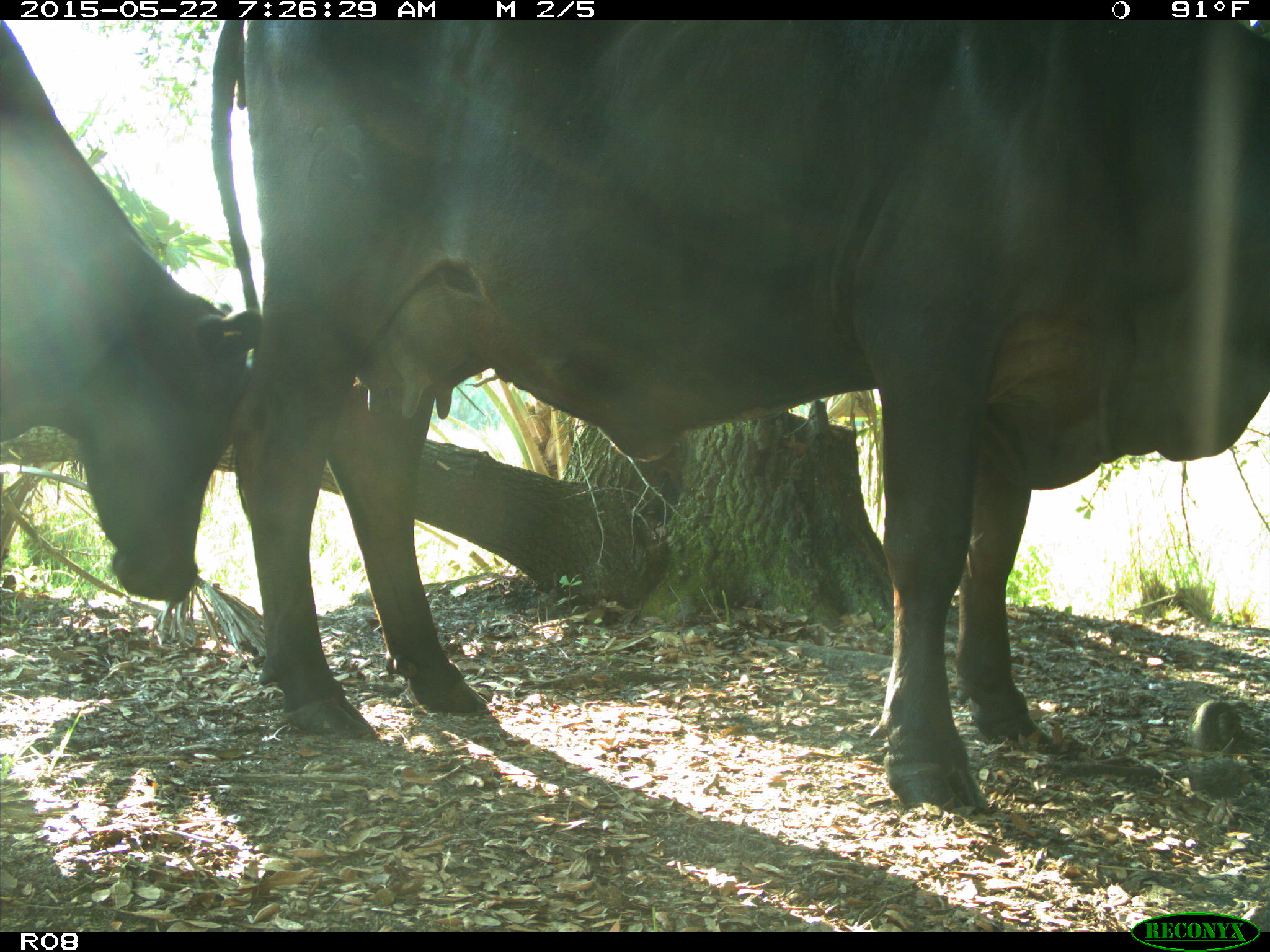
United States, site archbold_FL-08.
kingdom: Animalia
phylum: Chordata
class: Mammalia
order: Artiodactyla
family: Bovidae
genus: Bos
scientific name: Bos taurus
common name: domestic cow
Bos taurus (domestic cow).